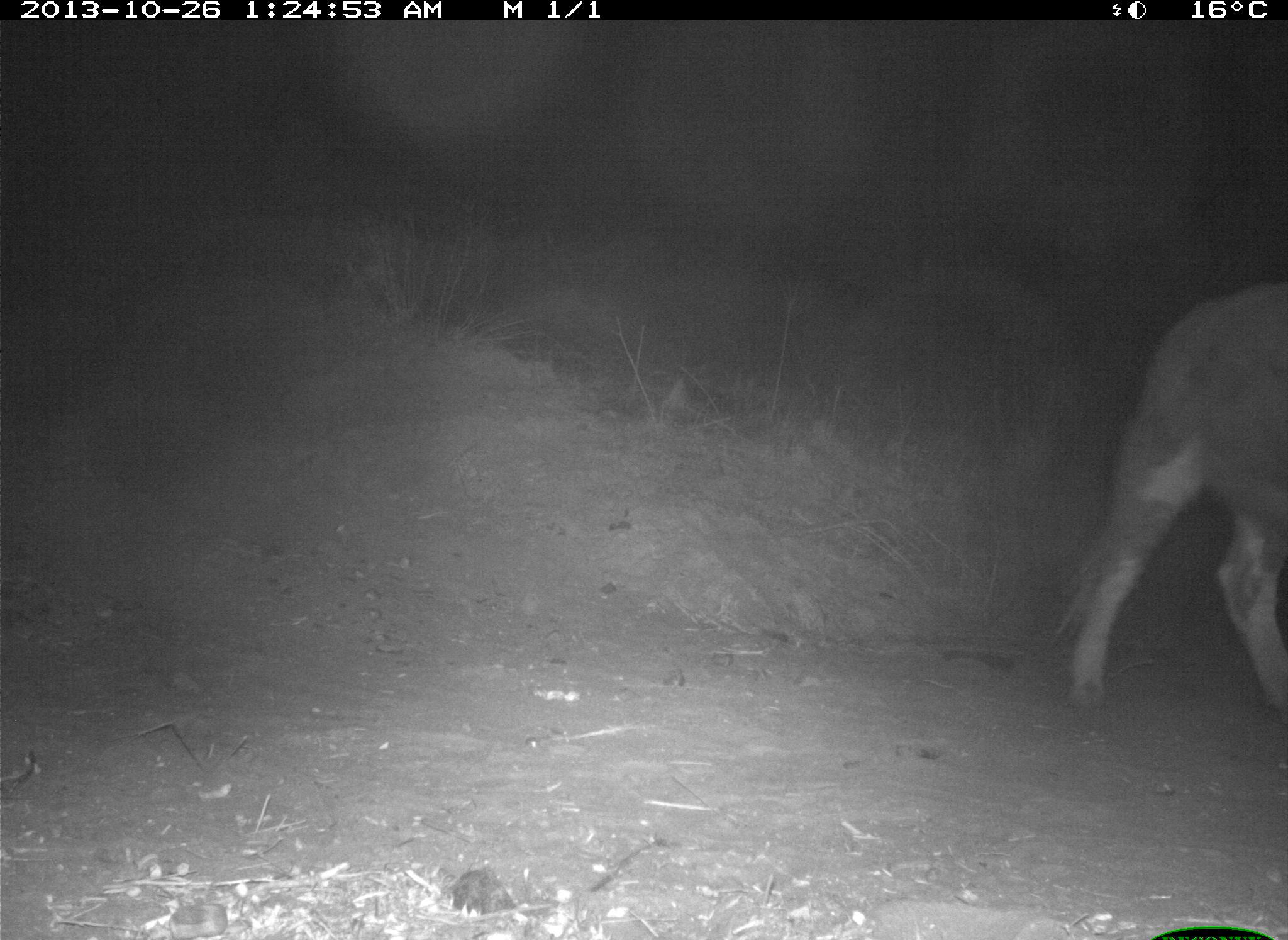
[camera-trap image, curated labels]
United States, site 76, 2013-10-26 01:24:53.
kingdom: Animalia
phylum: Chordata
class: Mammalia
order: Artiodactyla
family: Bovidae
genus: Bos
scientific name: Bos taurus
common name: cow